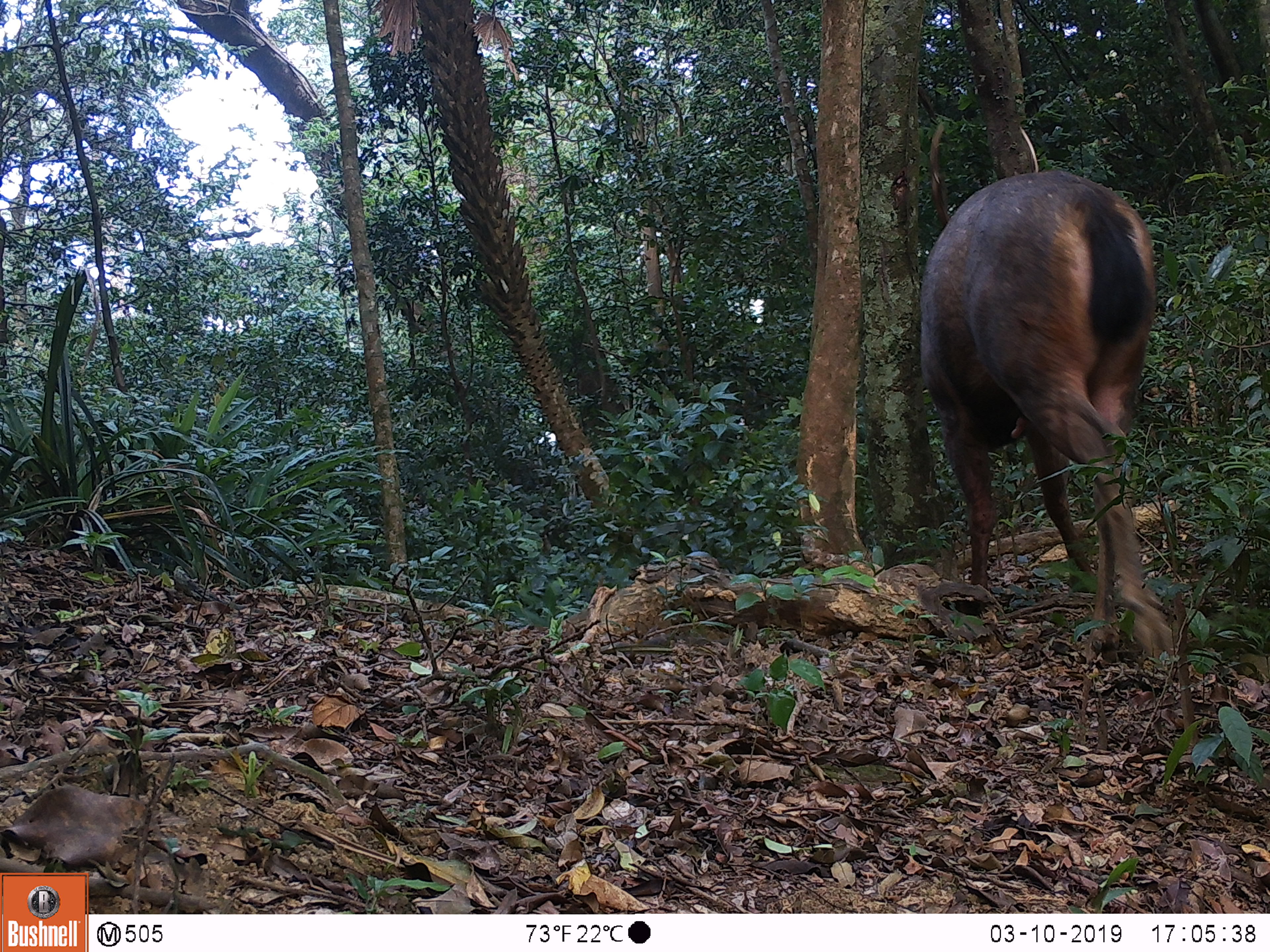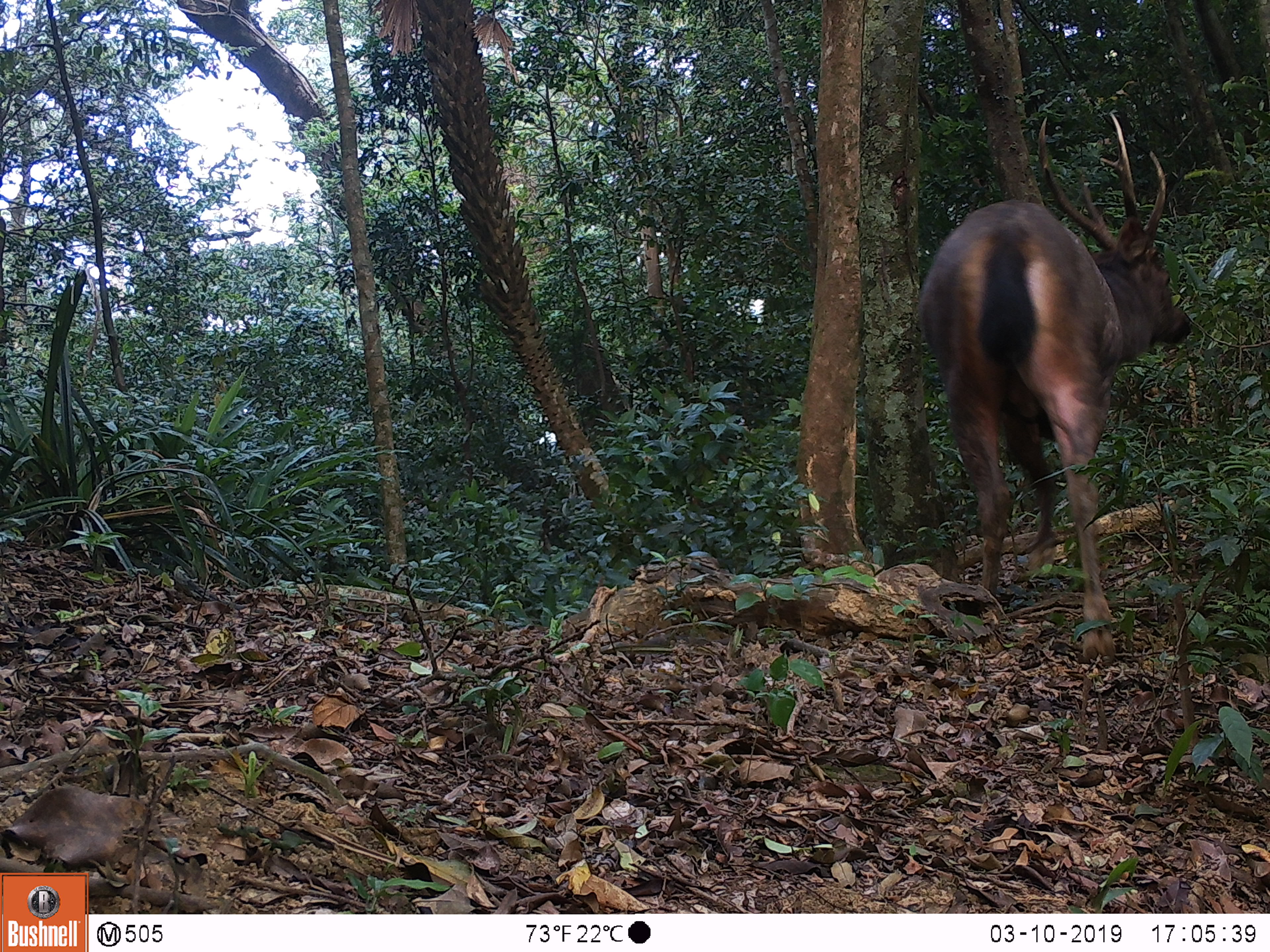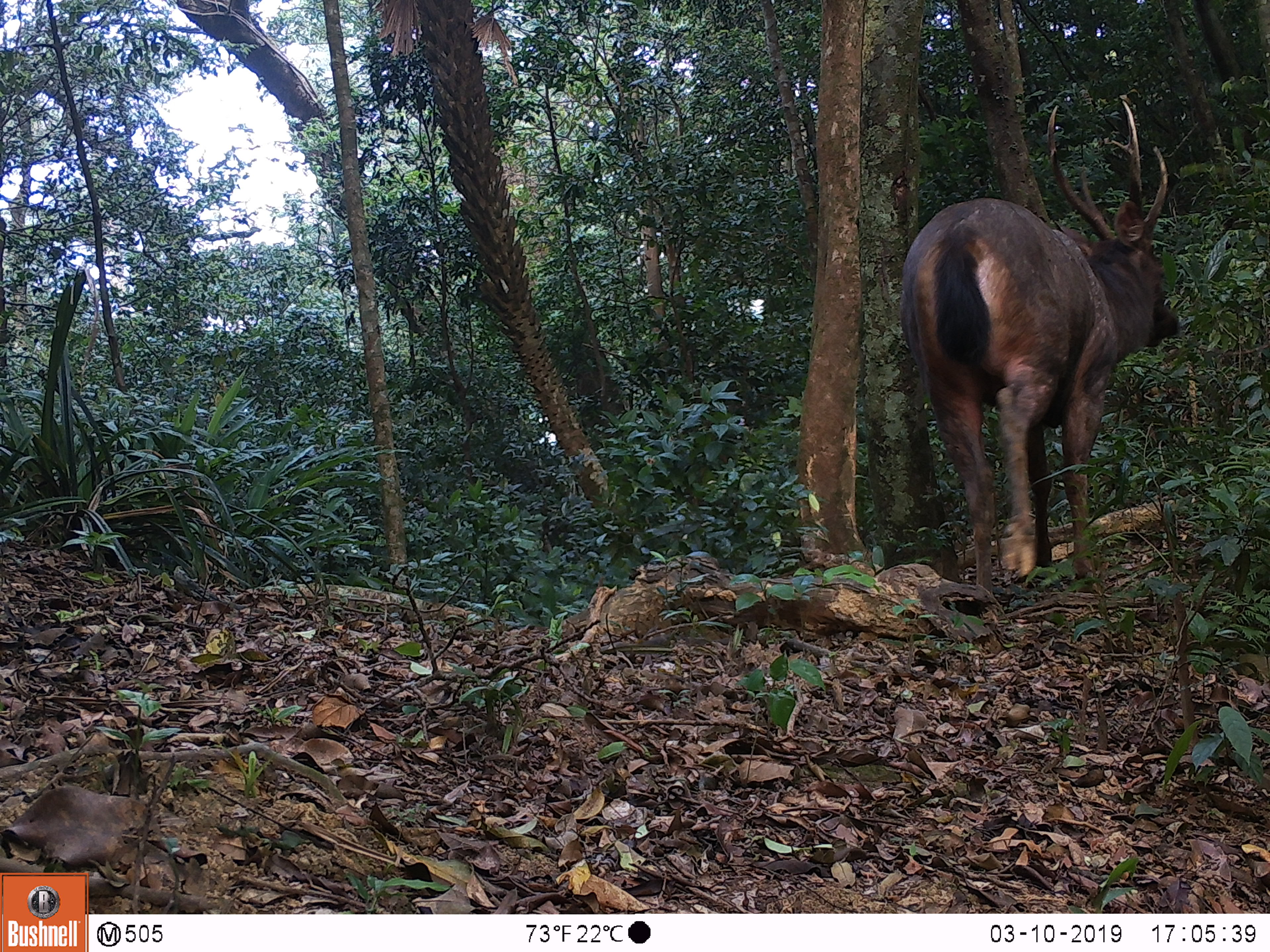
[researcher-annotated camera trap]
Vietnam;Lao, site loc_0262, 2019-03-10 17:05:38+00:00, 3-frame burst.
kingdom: Animalia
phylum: Chordata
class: Mammalia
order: Artiodactyla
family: Cervidae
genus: Rusa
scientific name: Rusa unicolor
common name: sambar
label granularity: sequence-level